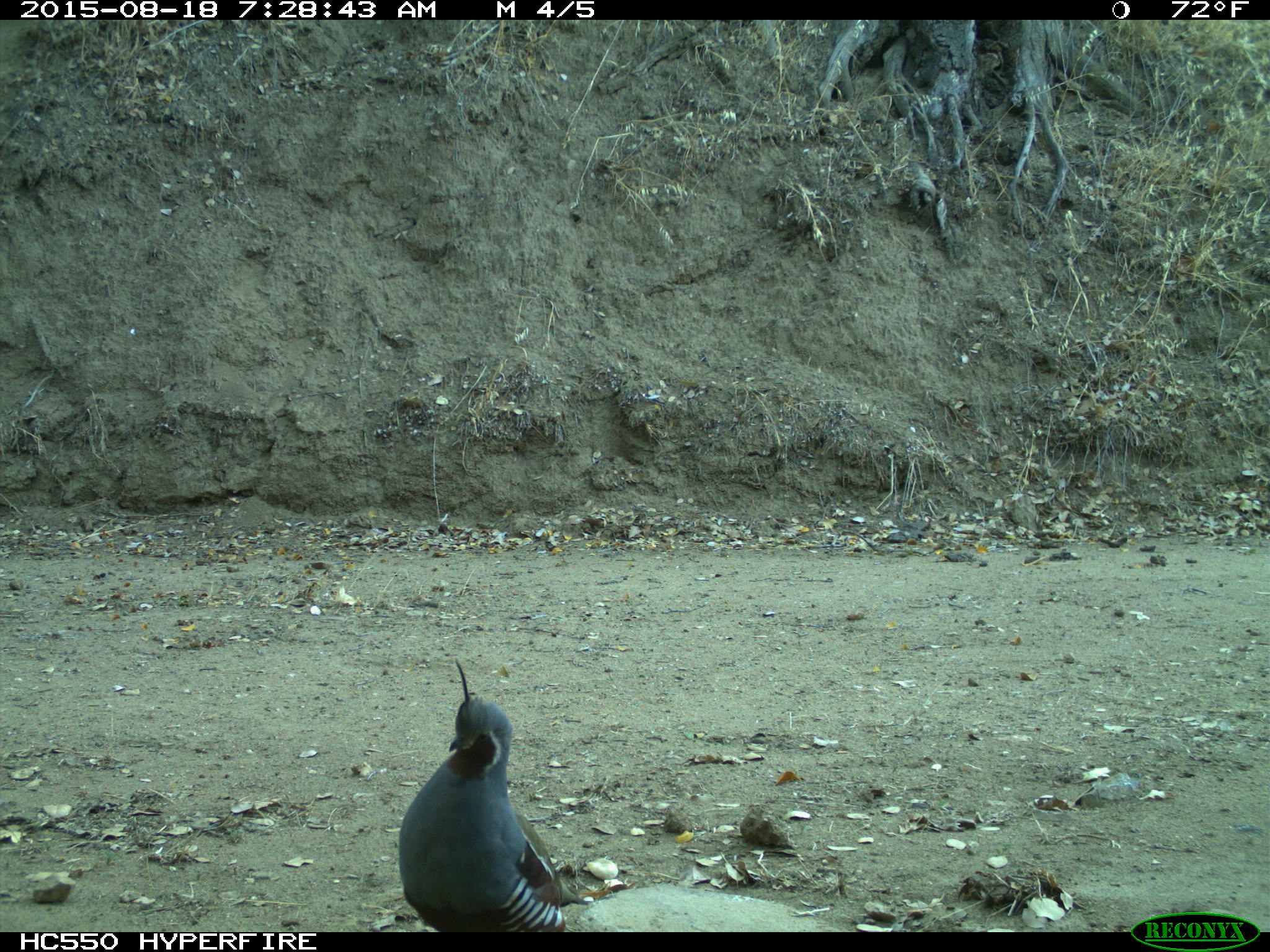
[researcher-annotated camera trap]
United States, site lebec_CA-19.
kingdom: Animalia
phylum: Chordata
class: Aves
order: Galliformes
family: Odontophoridae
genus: Callipepla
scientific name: Callipepla californica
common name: california quail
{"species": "Callipepla californica (california quail)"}